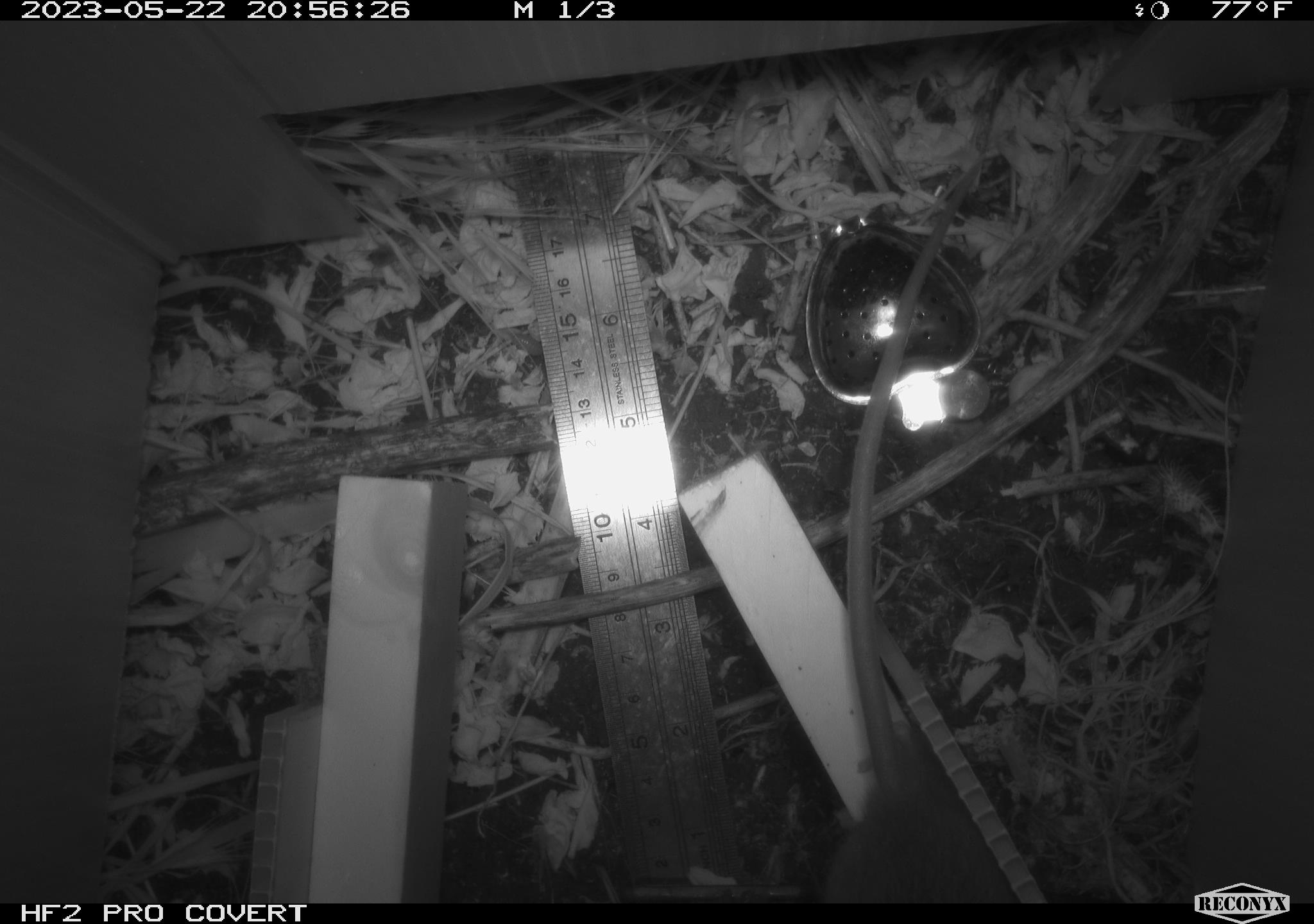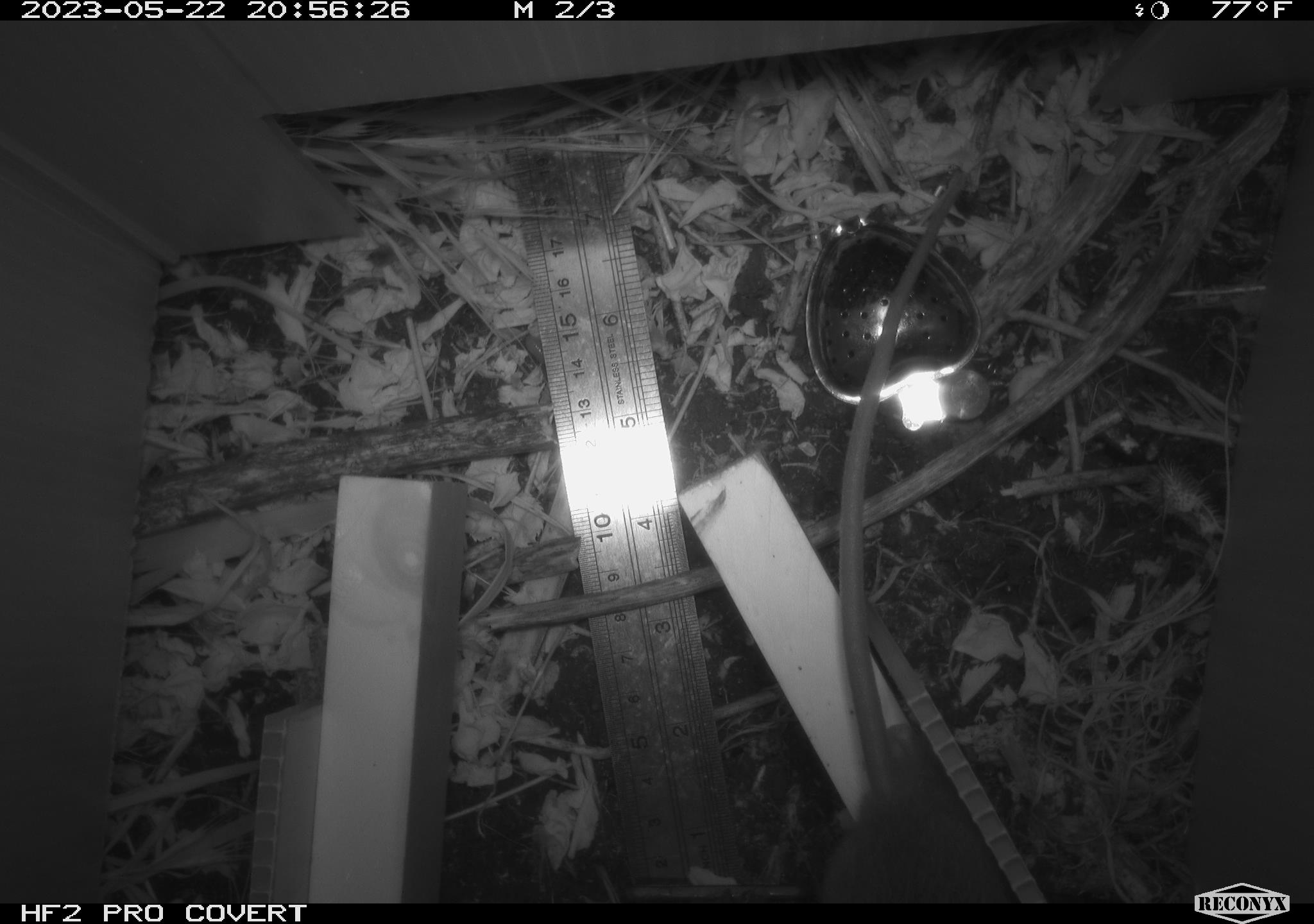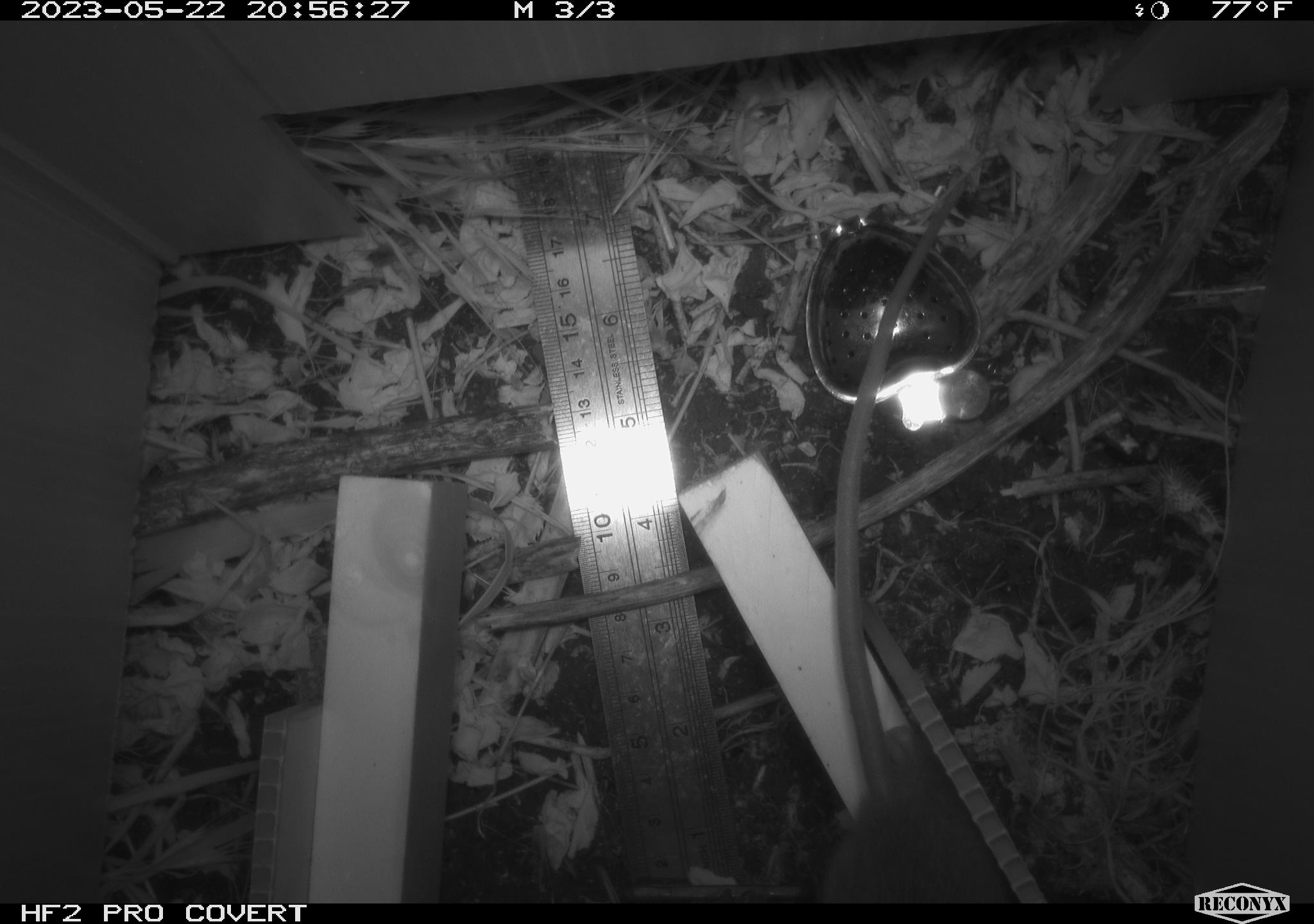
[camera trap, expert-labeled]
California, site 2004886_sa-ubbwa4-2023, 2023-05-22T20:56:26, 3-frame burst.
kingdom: Animalia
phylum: Chordata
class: Mammalia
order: Rodentia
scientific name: Rodentia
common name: mouse species